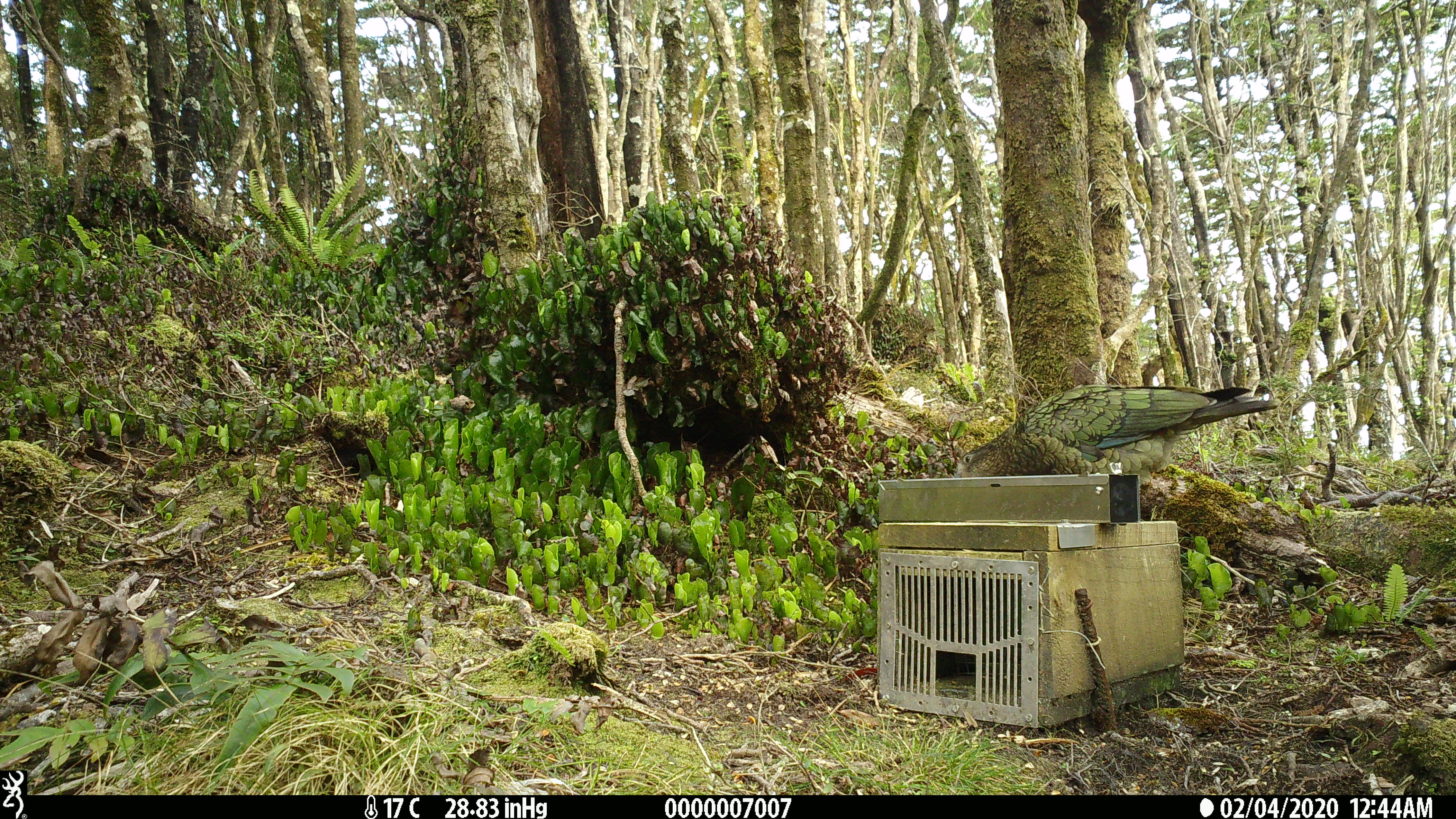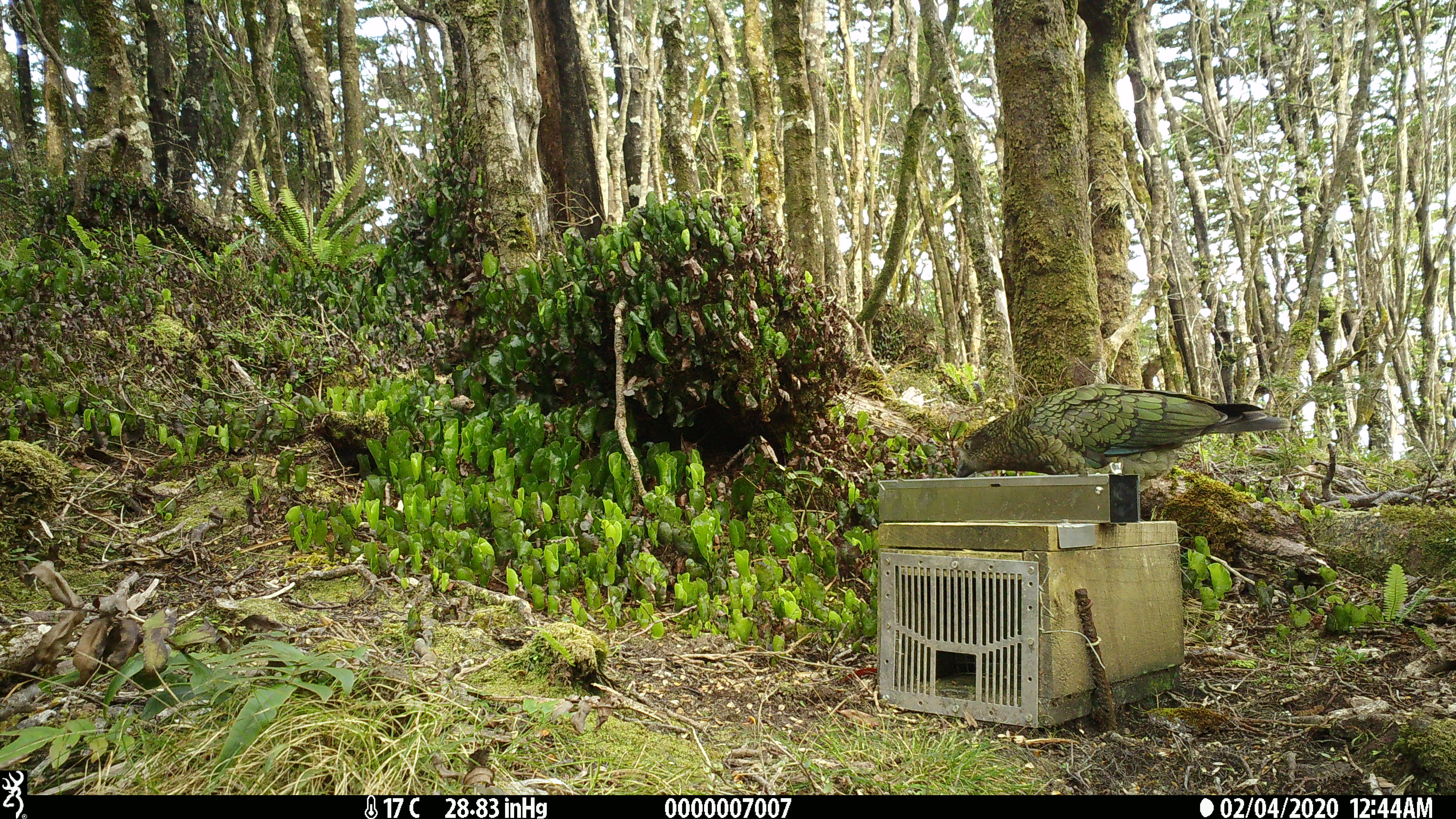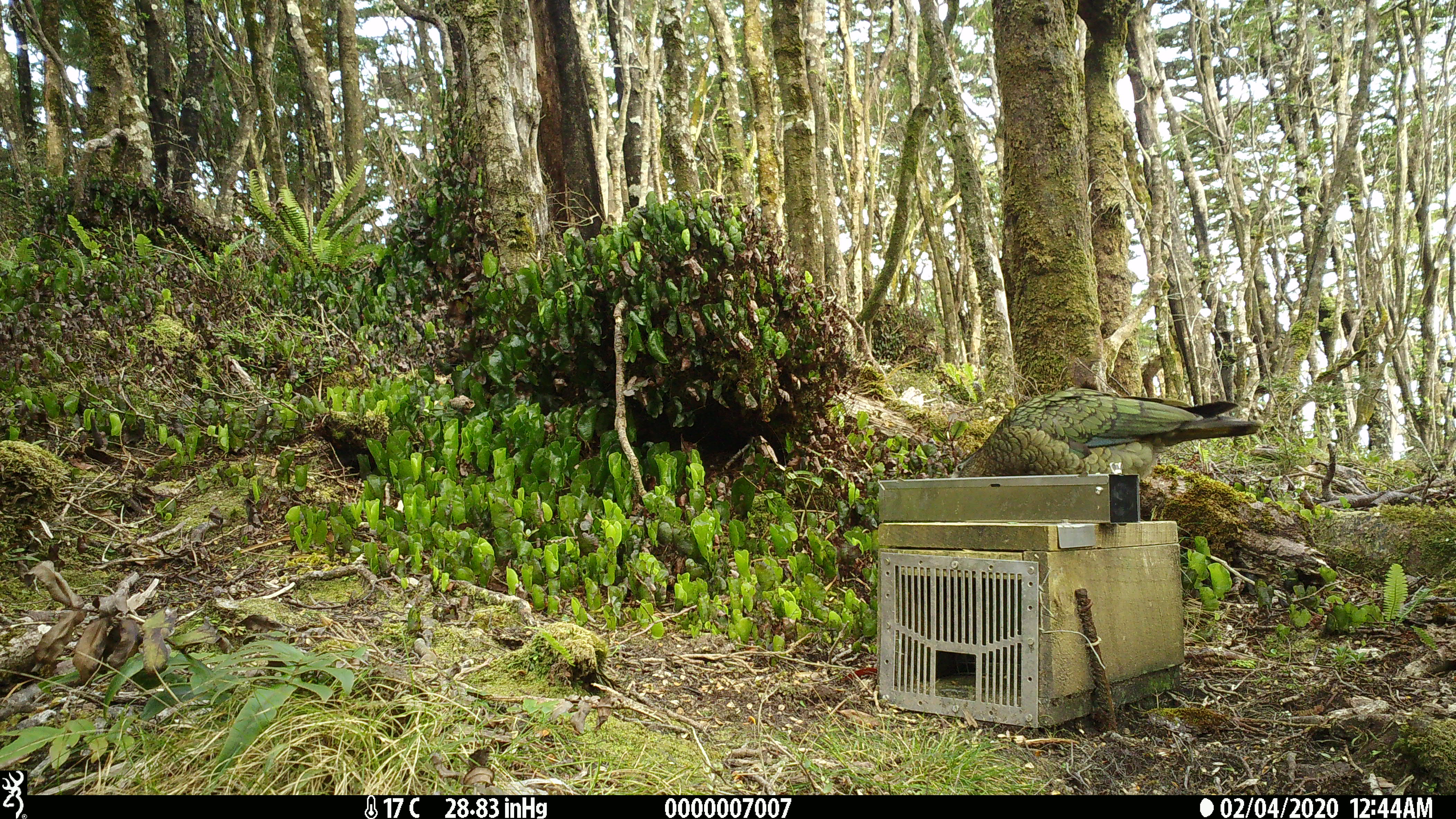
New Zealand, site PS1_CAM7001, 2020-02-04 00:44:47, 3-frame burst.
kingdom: Animalia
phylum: Chordata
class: Aves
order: Psittaciformes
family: Strigopidae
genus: Nestor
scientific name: Nestor notabilis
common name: kea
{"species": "kea (Nestor notabilis)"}